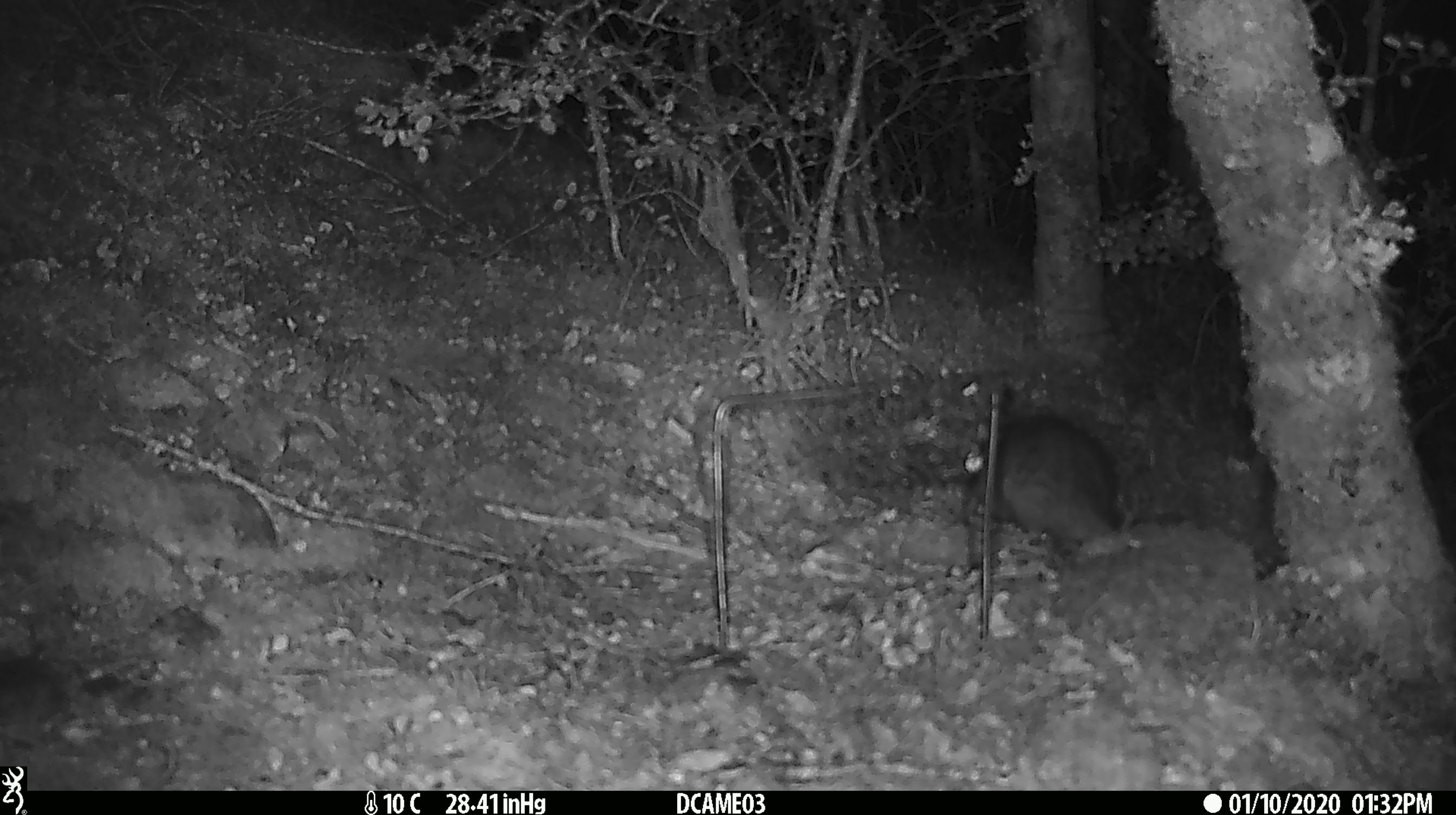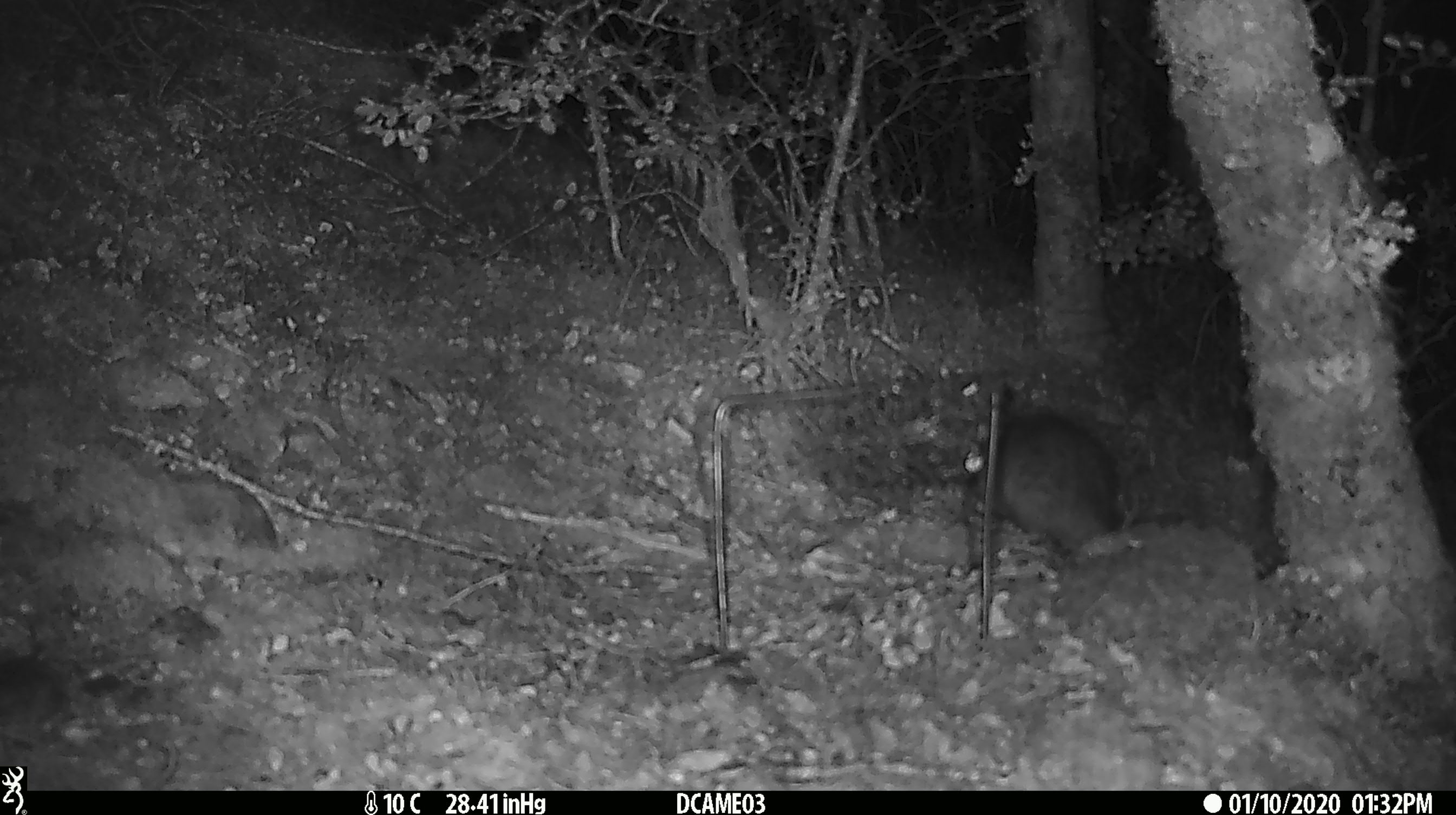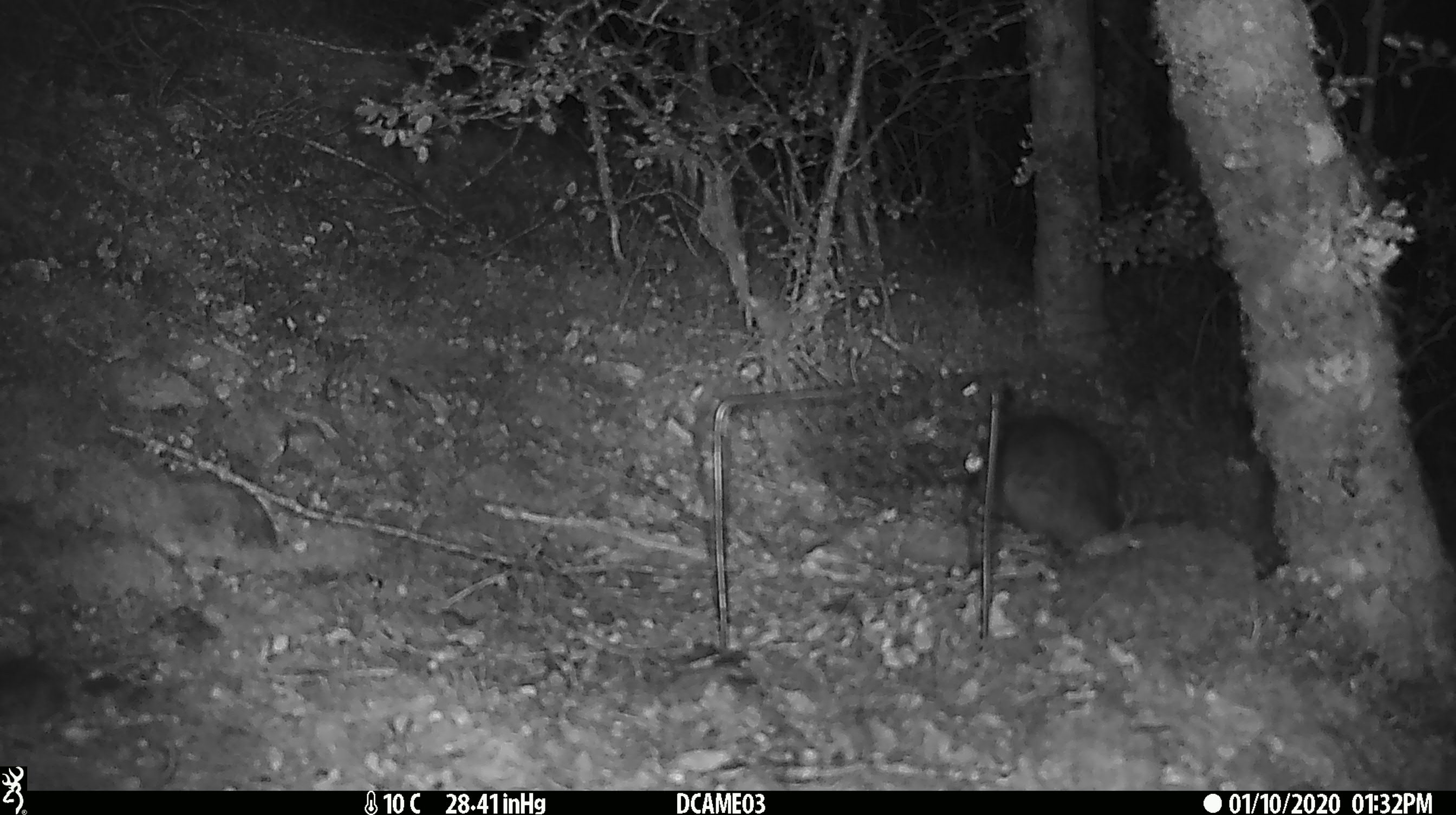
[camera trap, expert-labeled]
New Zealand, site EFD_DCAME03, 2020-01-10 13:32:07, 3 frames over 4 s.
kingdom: Animalia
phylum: Chordata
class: Mammalia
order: Rodentia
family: Muridae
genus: Rattus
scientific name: Rattus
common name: rat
Rat (Rattus).